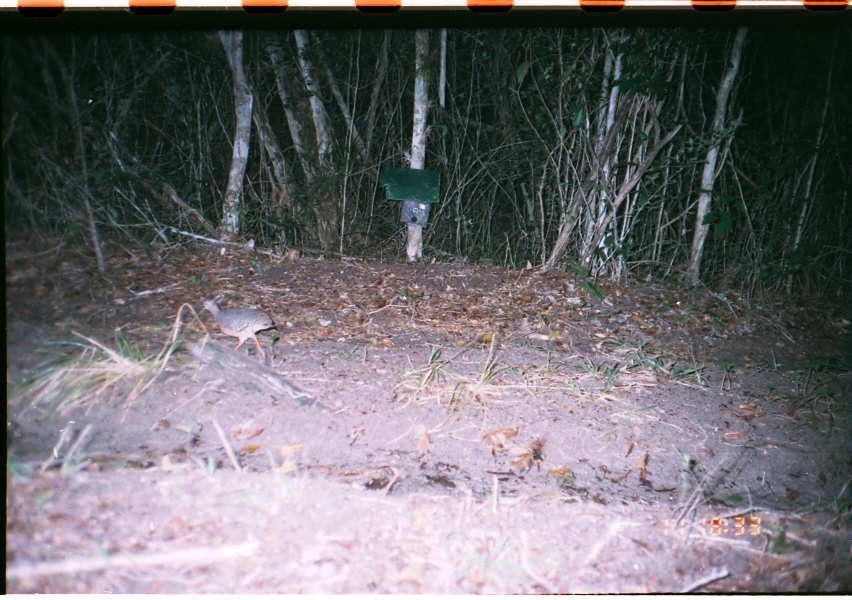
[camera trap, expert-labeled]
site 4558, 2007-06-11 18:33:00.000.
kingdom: Animalia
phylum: Chordata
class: Aves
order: Tinamiformes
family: Tinamidae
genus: Crypturellus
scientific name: Crypturellus cinnamomeus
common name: thicket tinamou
Crypturellus cinnamomeus (thicket tinamou), count 1.